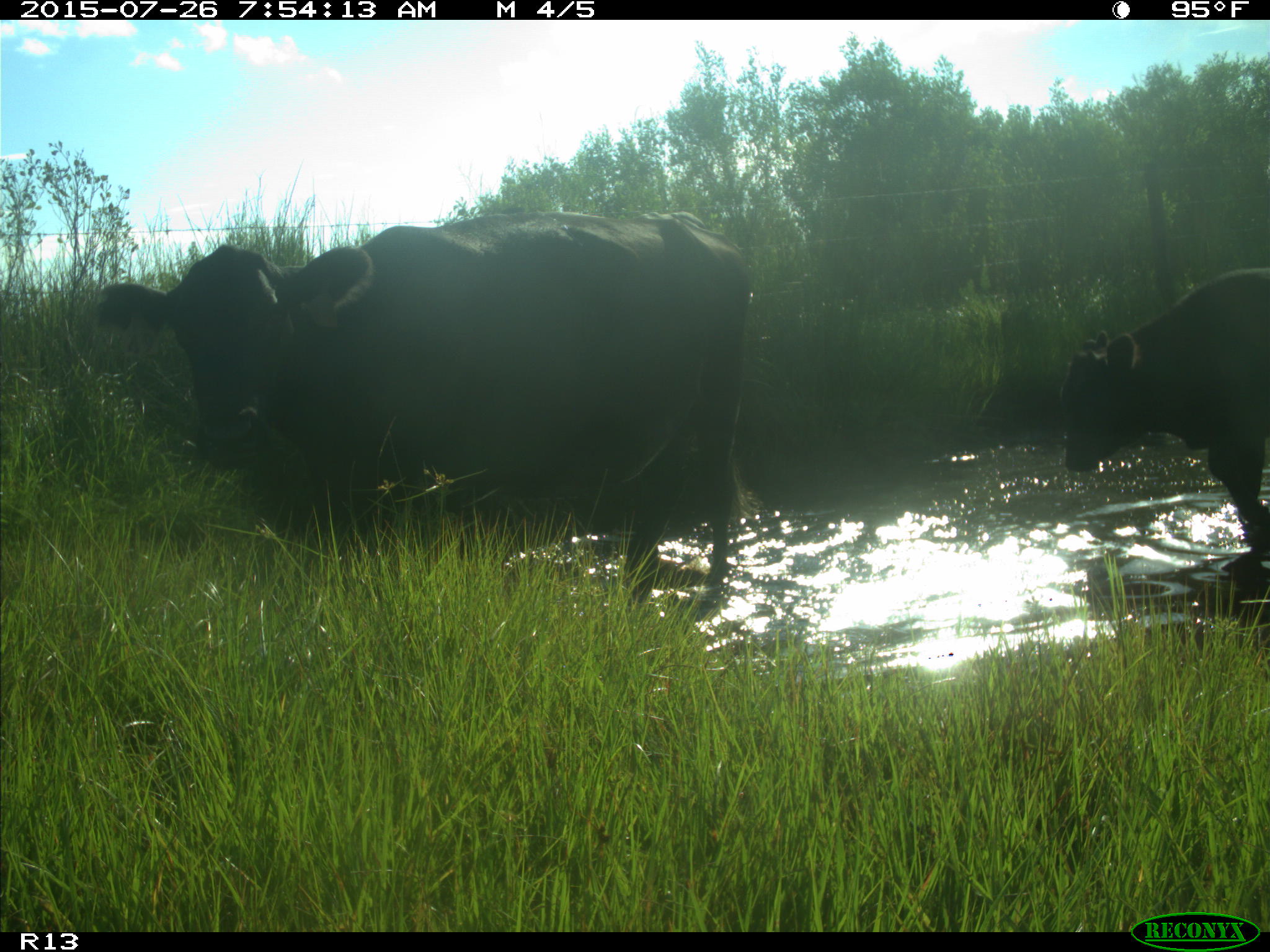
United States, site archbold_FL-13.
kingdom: Animalia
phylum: Chordata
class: Mammalia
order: Artiodactyla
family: Bovidae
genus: Bos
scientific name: Bos taurus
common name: domestic cow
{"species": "Bos taurus (domestic cow)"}